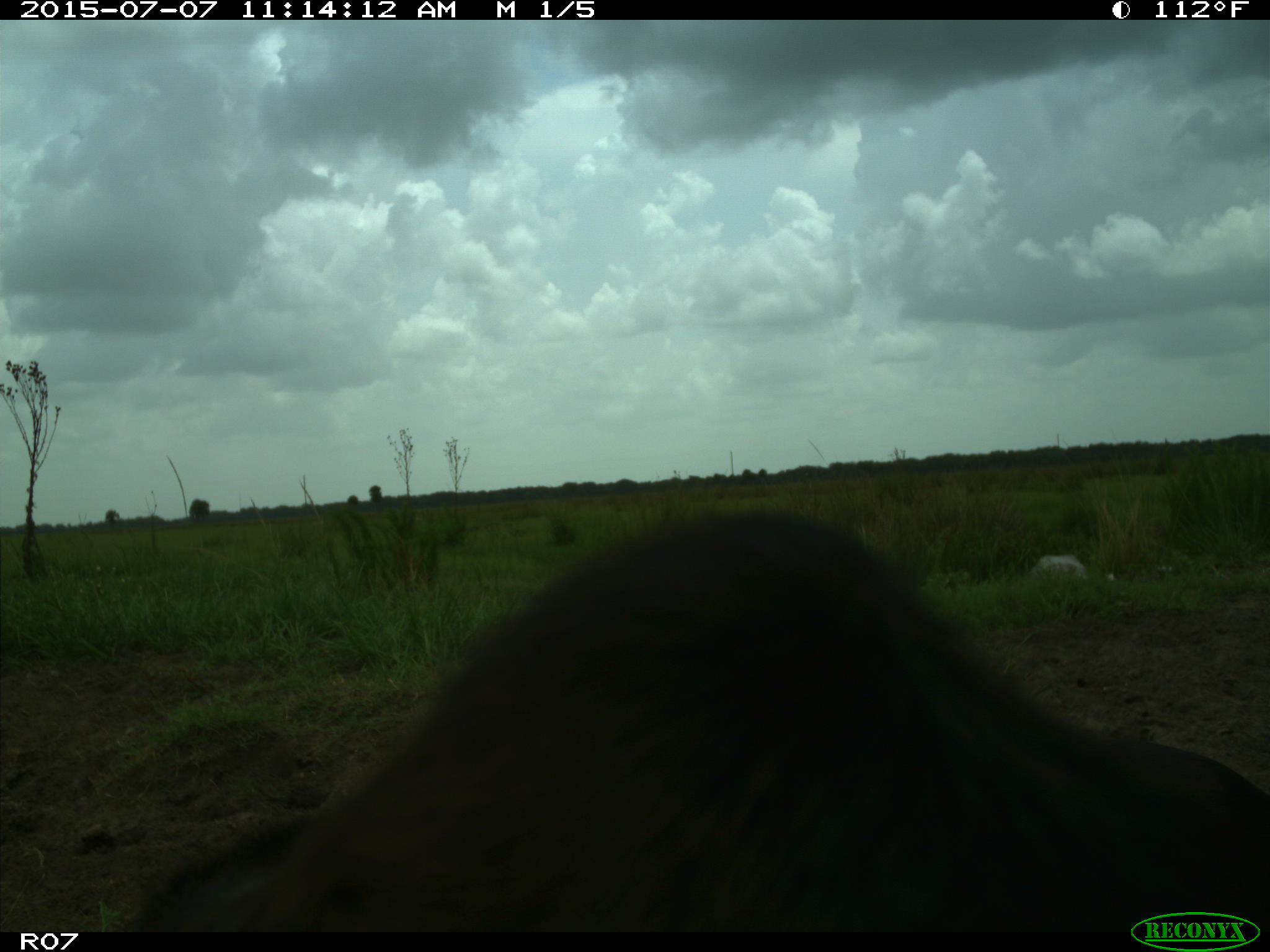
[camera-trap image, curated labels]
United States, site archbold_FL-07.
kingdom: Animalia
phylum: Chordata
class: Mammalia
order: Artiodactyla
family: Bovidae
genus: Bos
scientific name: Bos taurus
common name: domestic cow